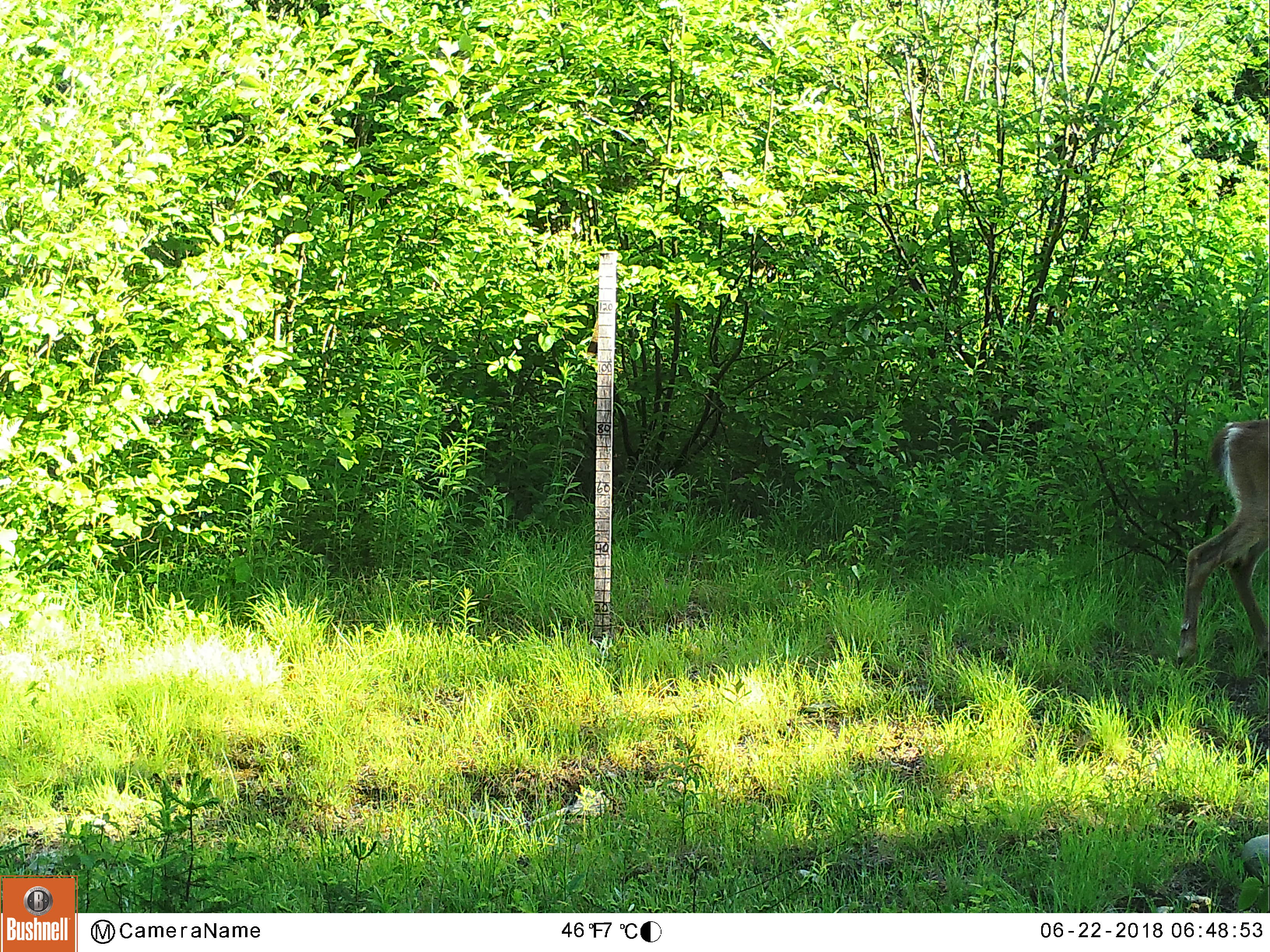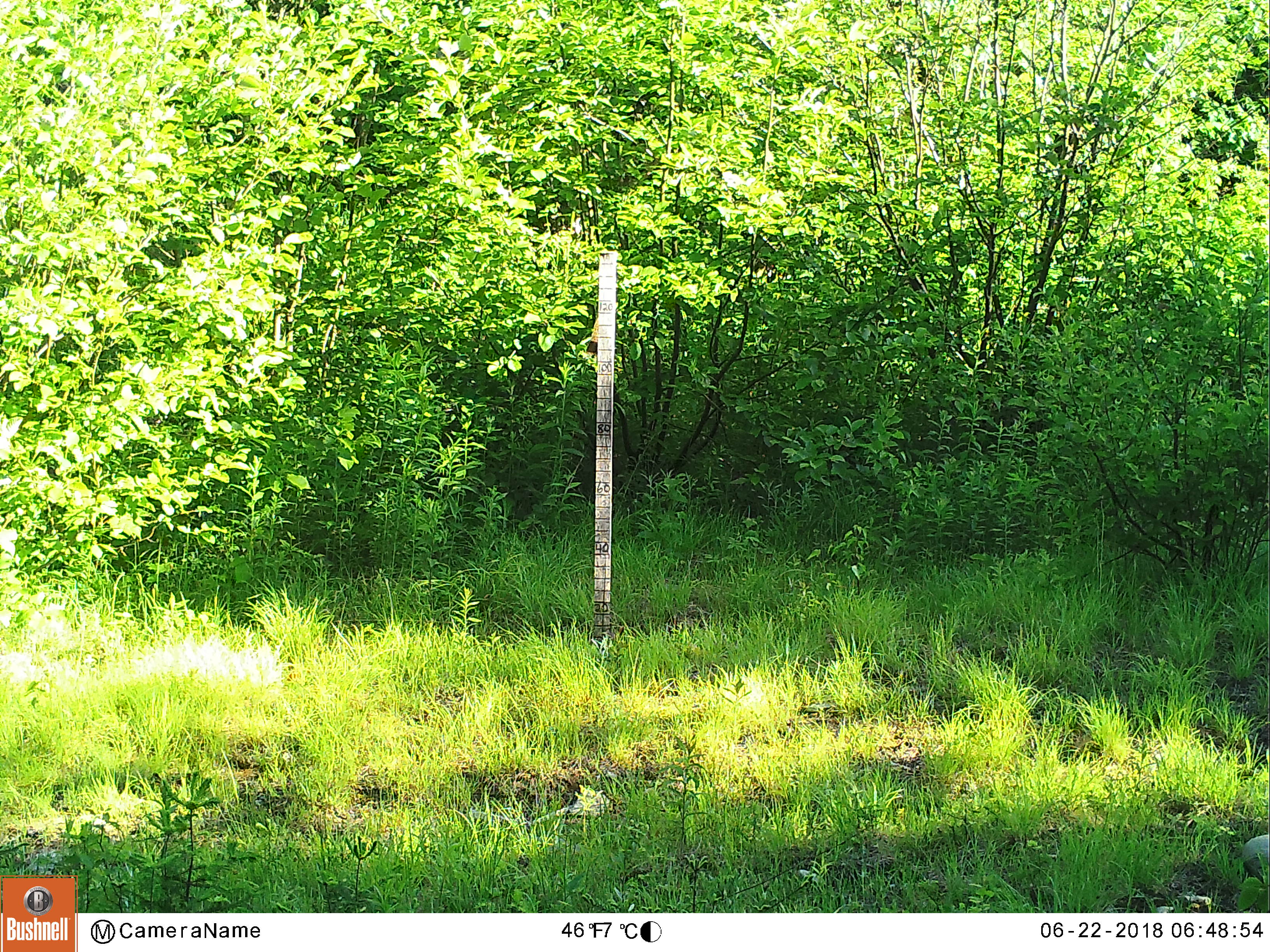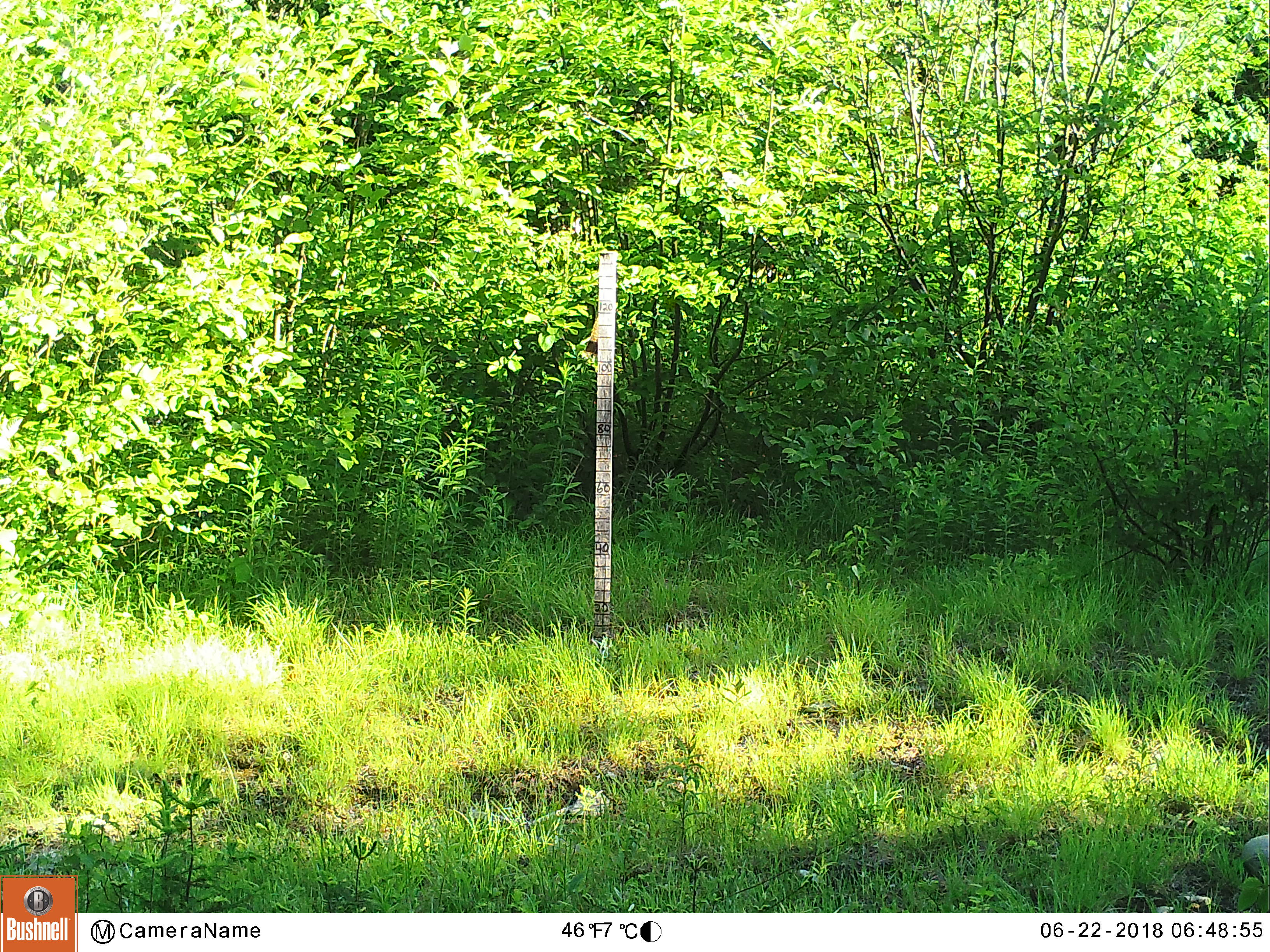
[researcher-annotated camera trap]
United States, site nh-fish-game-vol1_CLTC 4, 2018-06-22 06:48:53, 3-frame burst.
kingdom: Animalia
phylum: Chordata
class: Mammalia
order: Artiodactyla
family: Cervidae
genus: Odocoileus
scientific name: Odocoileus virginianus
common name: white-tailed deer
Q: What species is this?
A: White-tailed deer (Odocoileus virginianus).